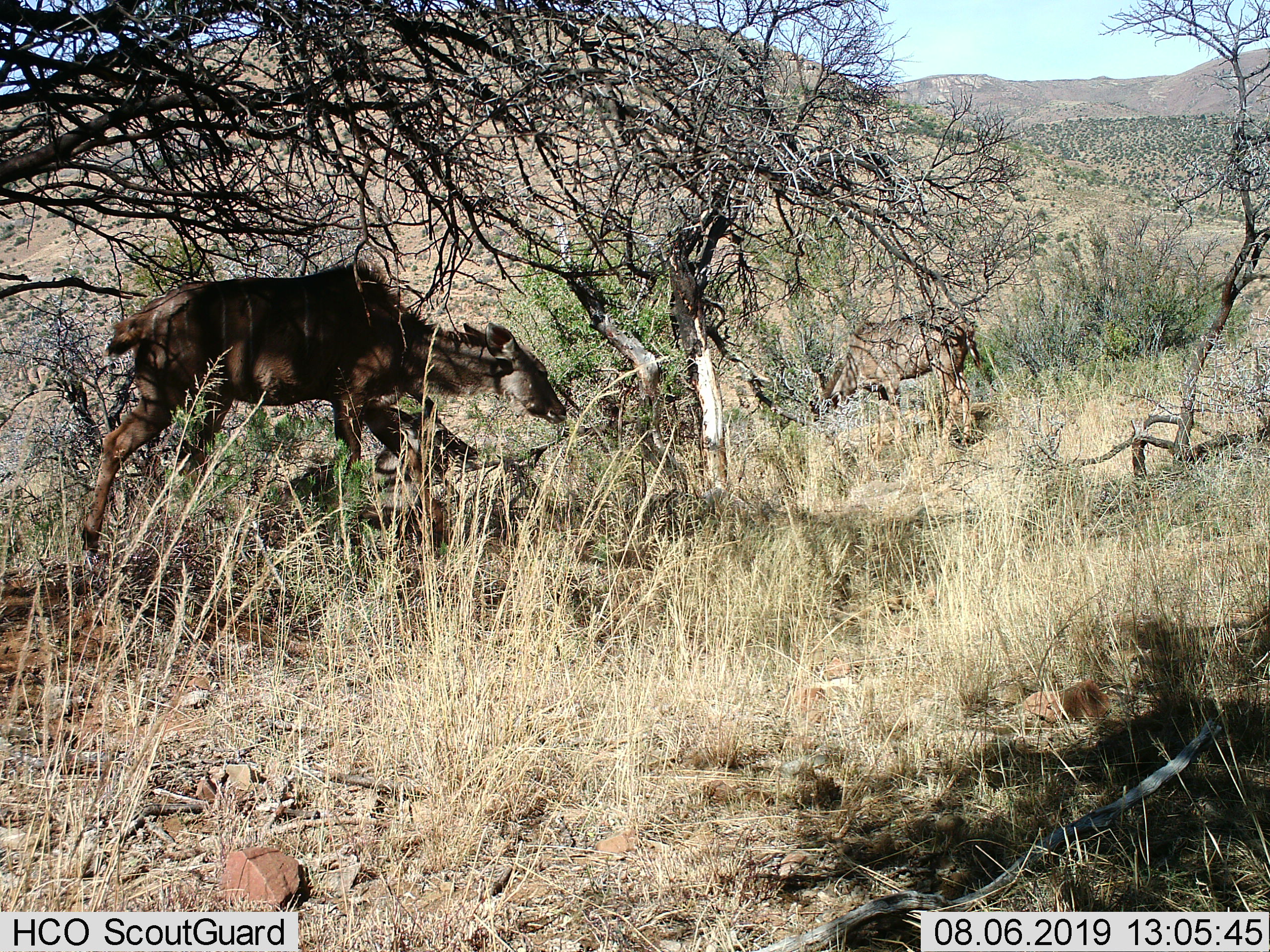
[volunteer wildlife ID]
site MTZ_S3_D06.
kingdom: Animalia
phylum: Chordata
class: Mammalia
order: Artiodactyla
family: Bovidae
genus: Tragelaphus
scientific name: Tragelaphus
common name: kudu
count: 2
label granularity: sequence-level